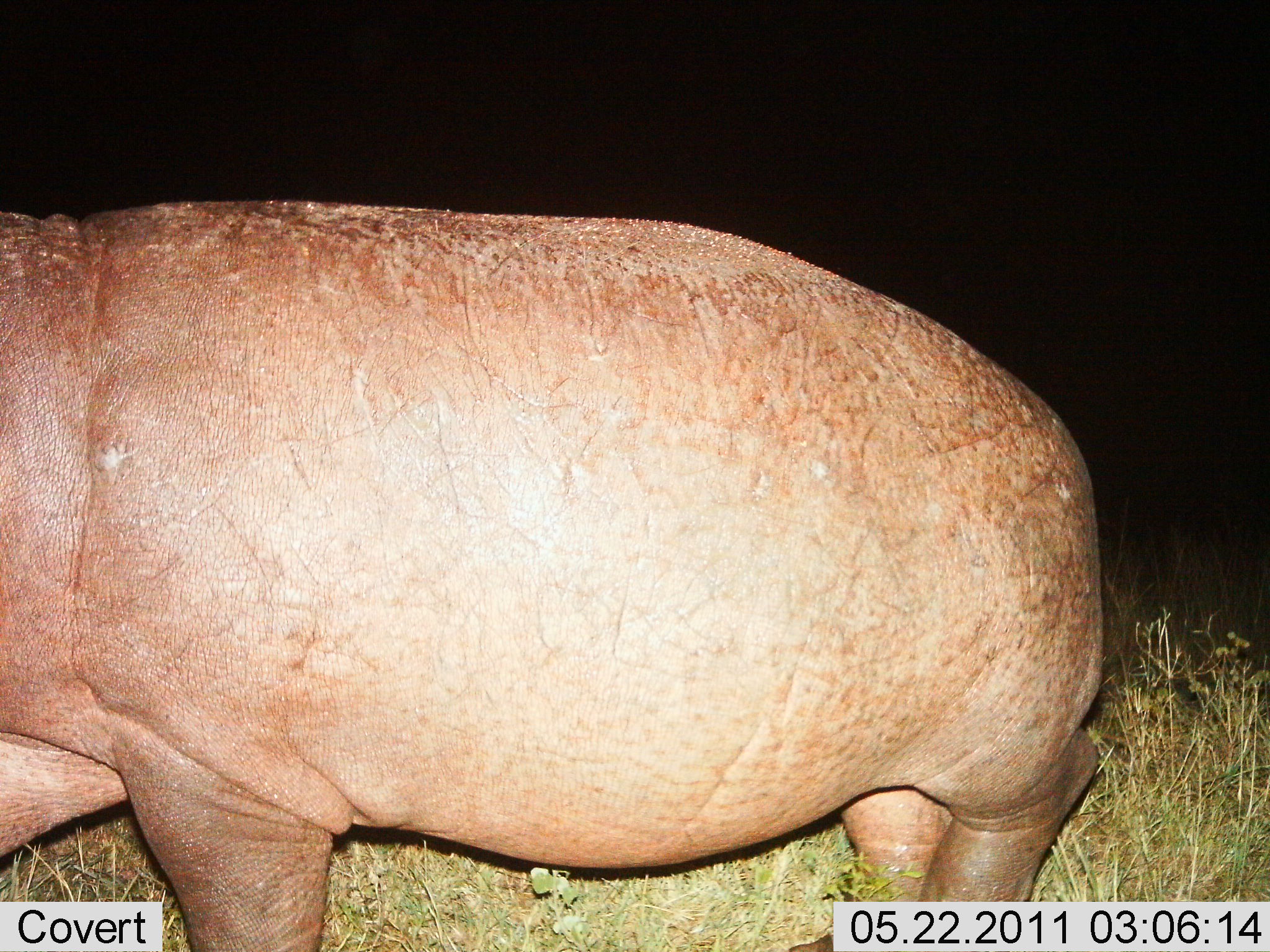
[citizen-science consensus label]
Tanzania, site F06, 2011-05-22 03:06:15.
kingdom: Animalia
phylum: Chordata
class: Mammalia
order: Artiodactyla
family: Hippopotamidae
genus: Hippopotamus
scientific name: Hippopotamus amphibius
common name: hippopotamus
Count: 1.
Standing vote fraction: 62%.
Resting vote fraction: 0%.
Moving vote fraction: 38%.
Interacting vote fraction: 0%.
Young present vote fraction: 0%.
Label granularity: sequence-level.